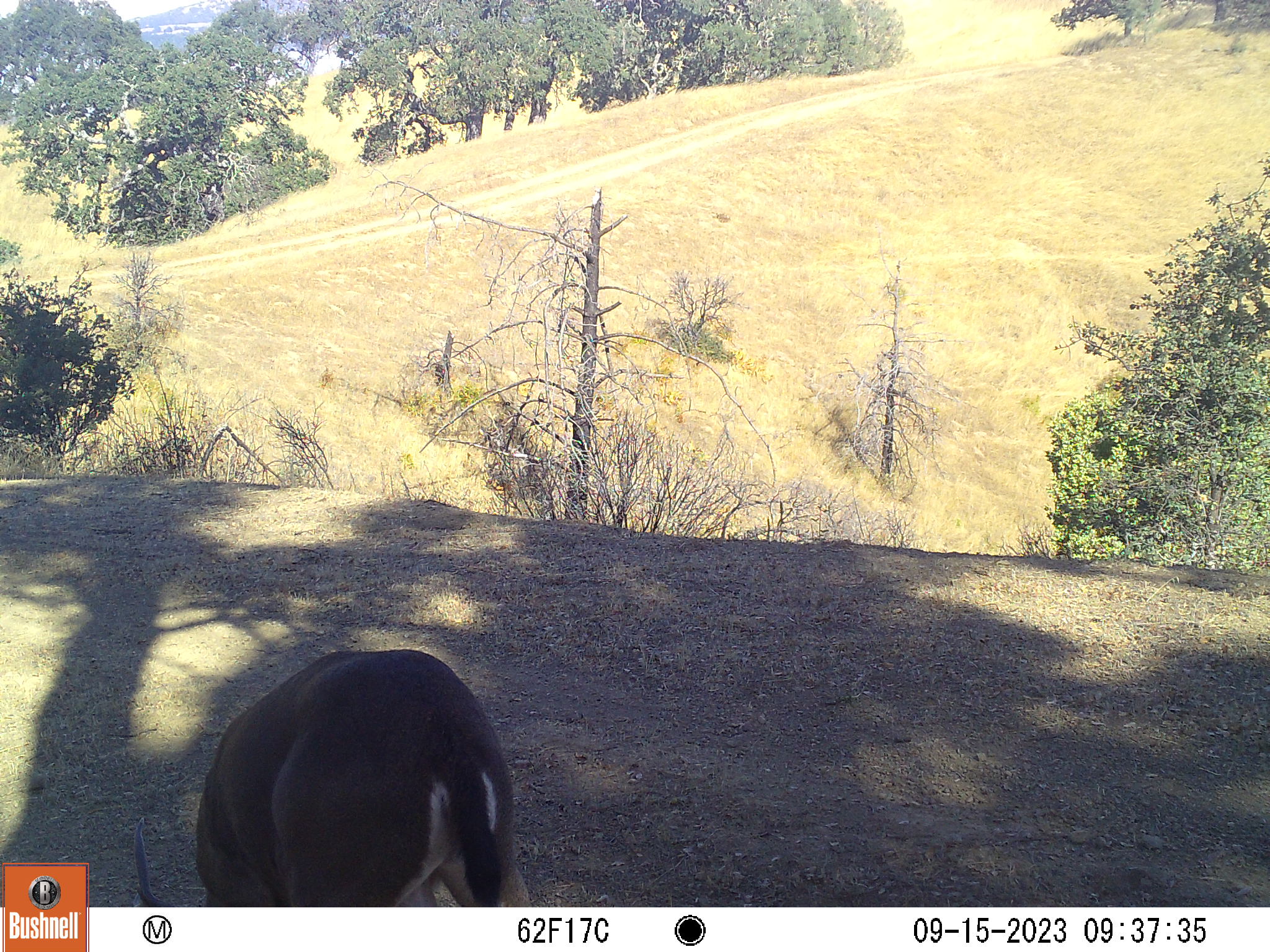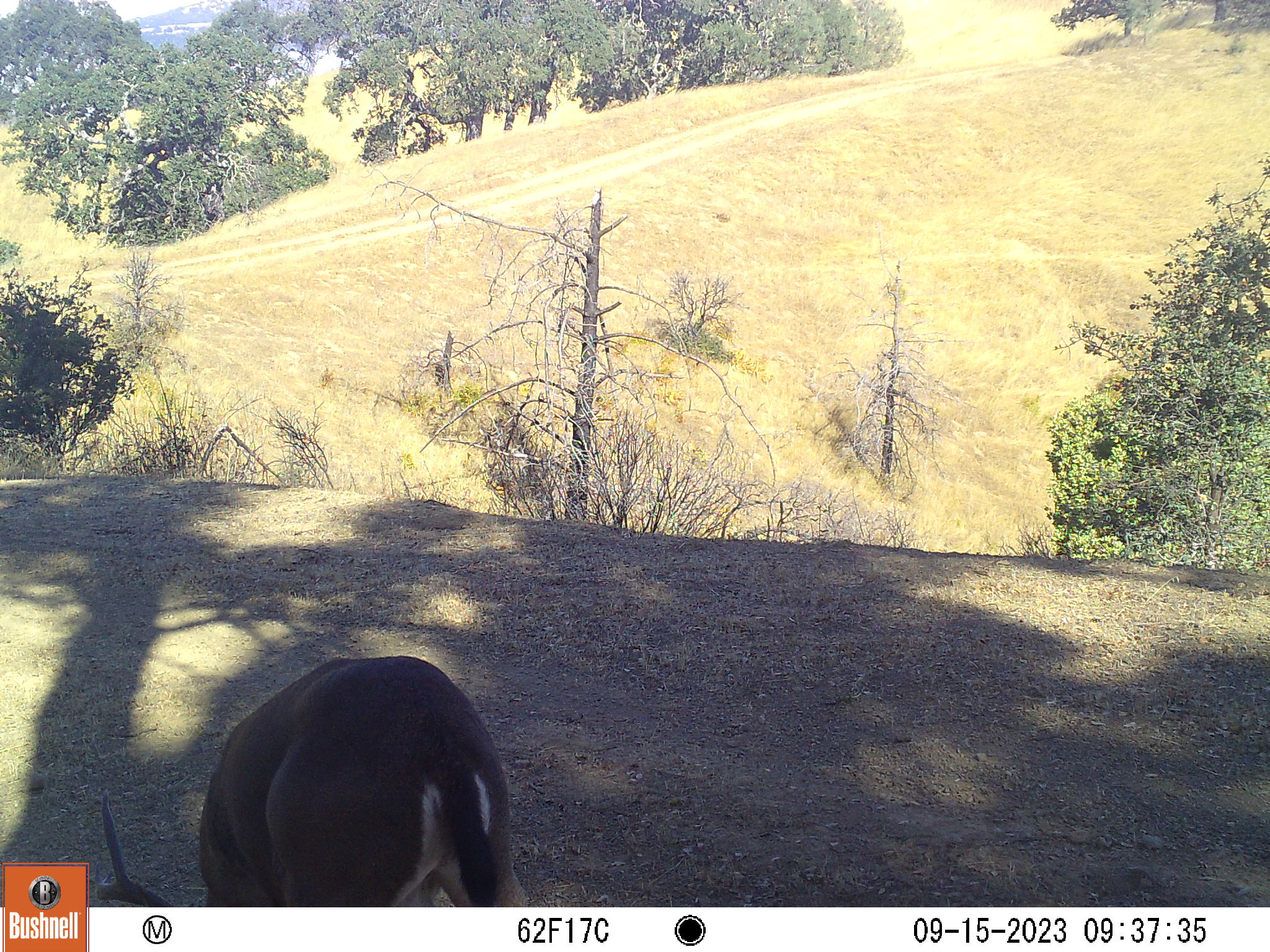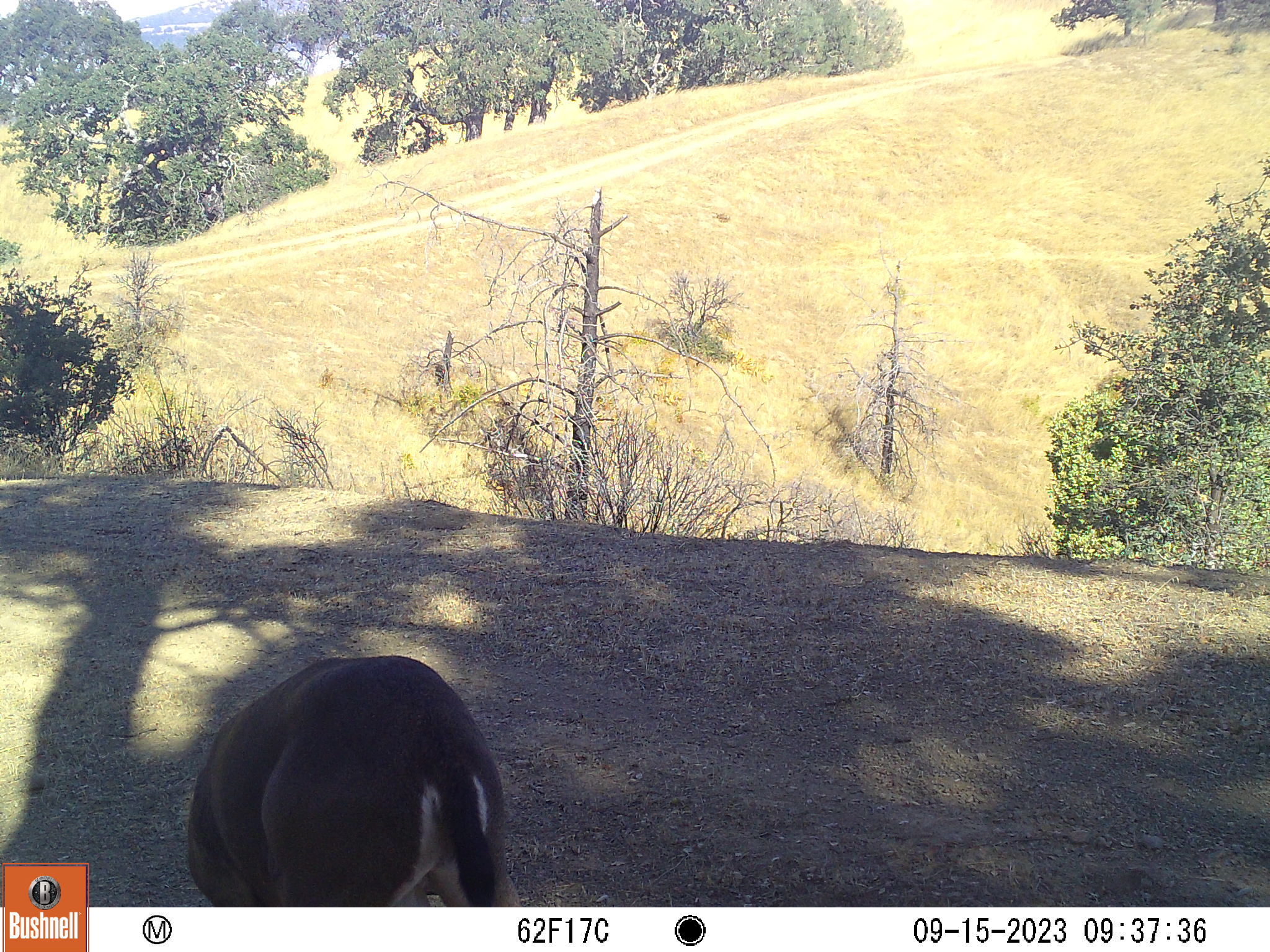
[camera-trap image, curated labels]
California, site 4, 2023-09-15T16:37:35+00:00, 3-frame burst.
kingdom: Animalia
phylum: Chordata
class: Mammalia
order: Artiodactyla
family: Cervidae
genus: Odocoileus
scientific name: Odocoileus hemionus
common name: mule deer